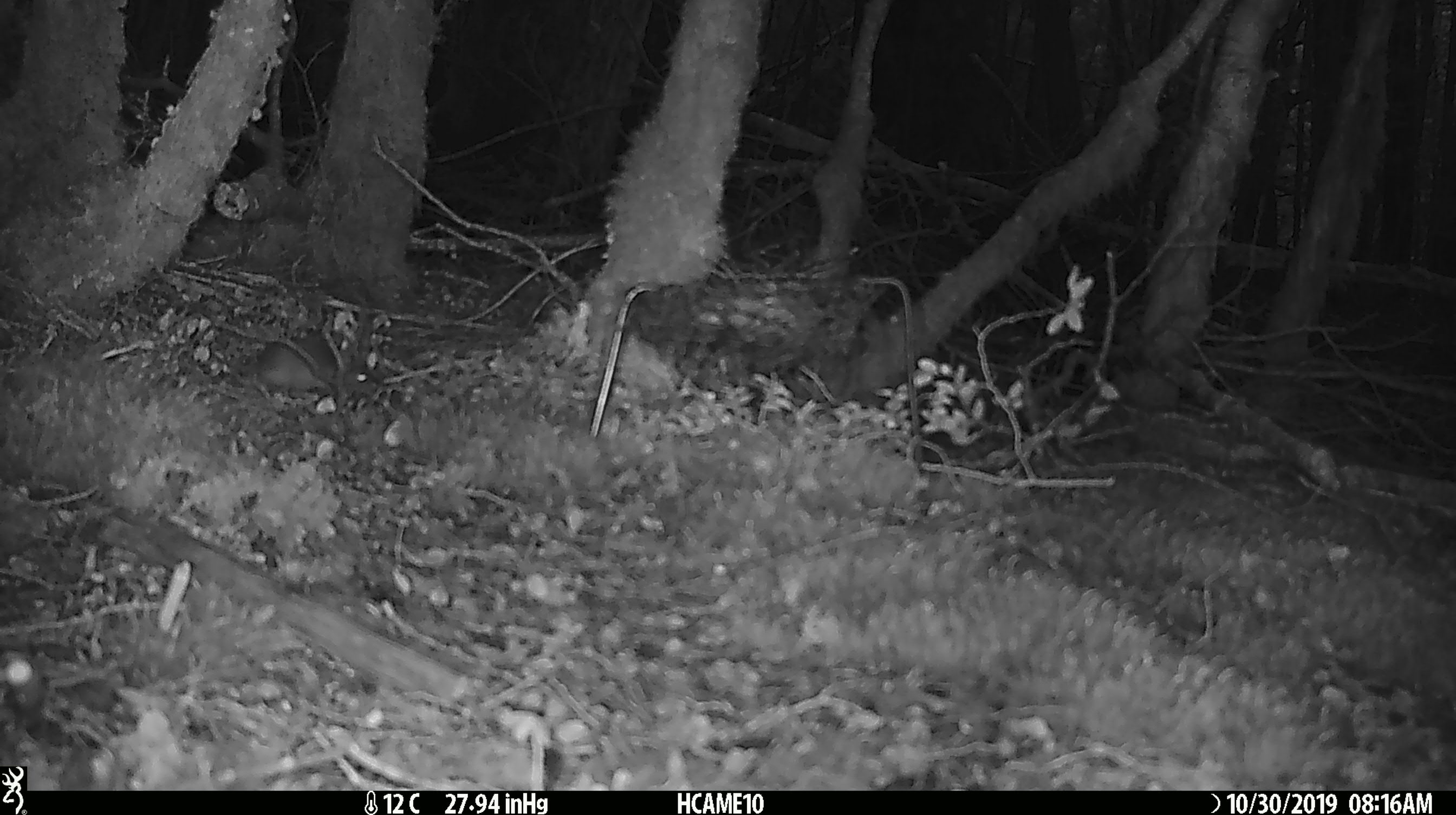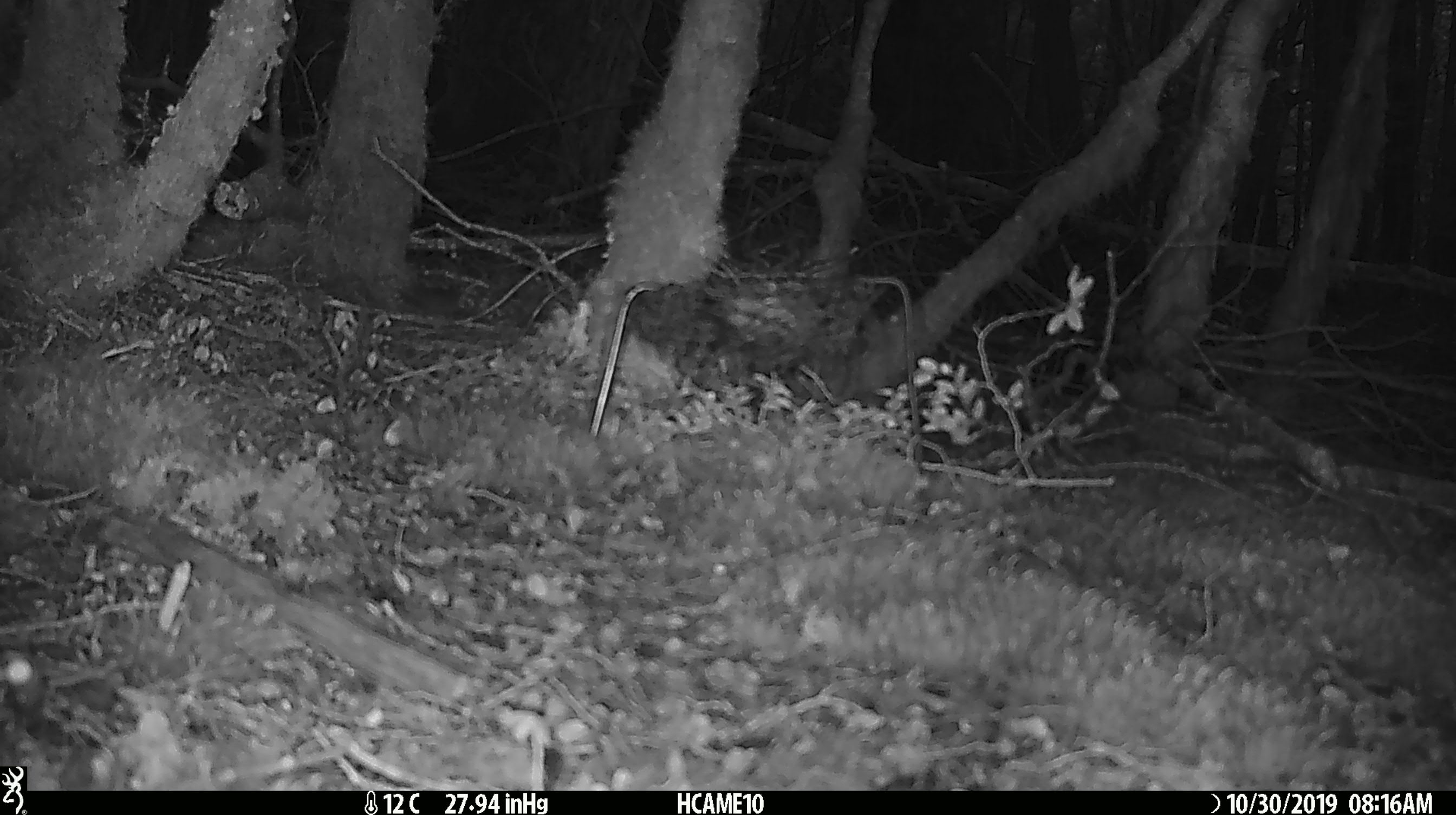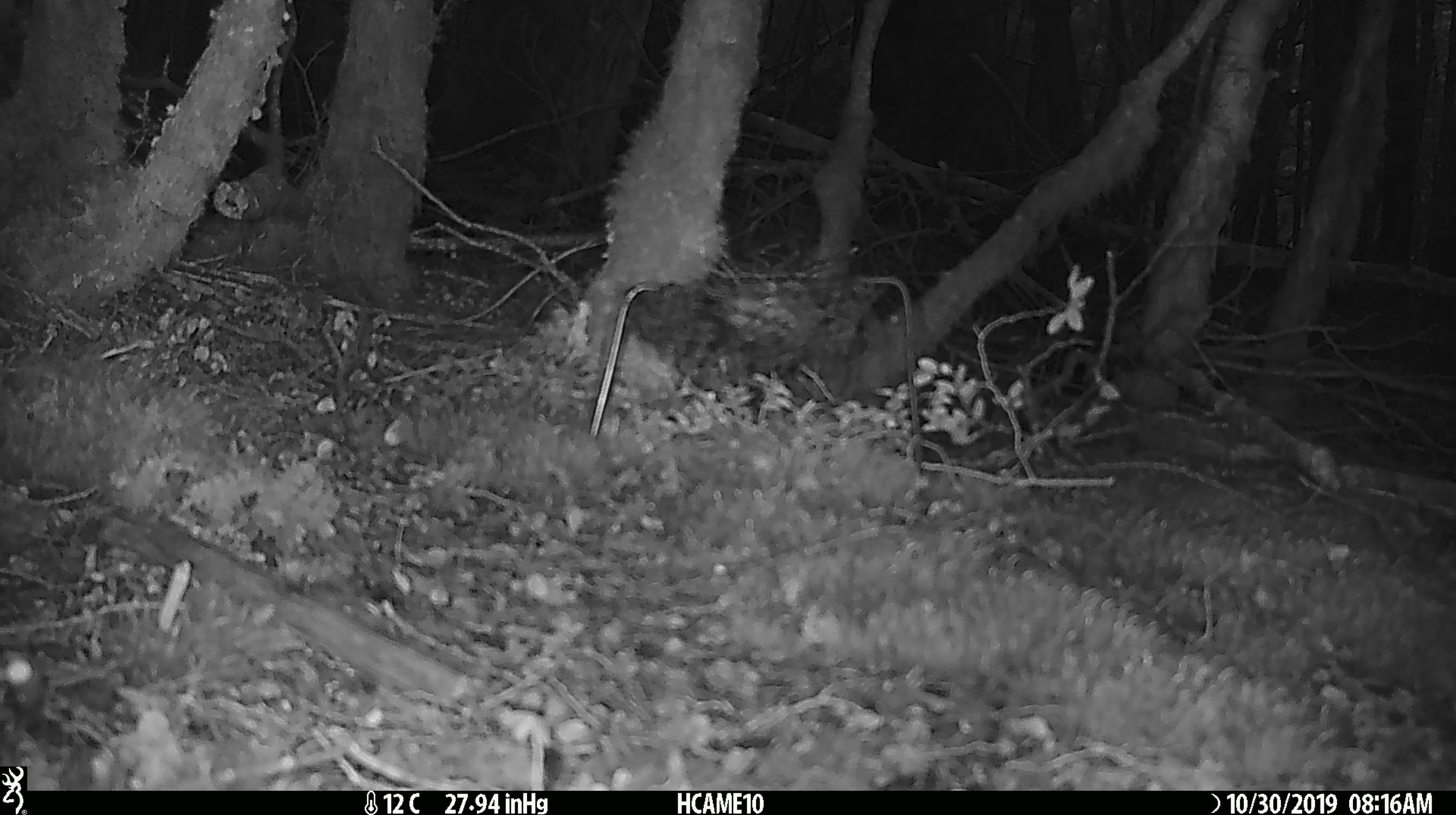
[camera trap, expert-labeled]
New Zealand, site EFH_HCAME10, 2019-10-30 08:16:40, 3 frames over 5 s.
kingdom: Animalia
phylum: Chordata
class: Mammalia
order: Rodentia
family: Muridae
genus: Mus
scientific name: Mus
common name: mouse